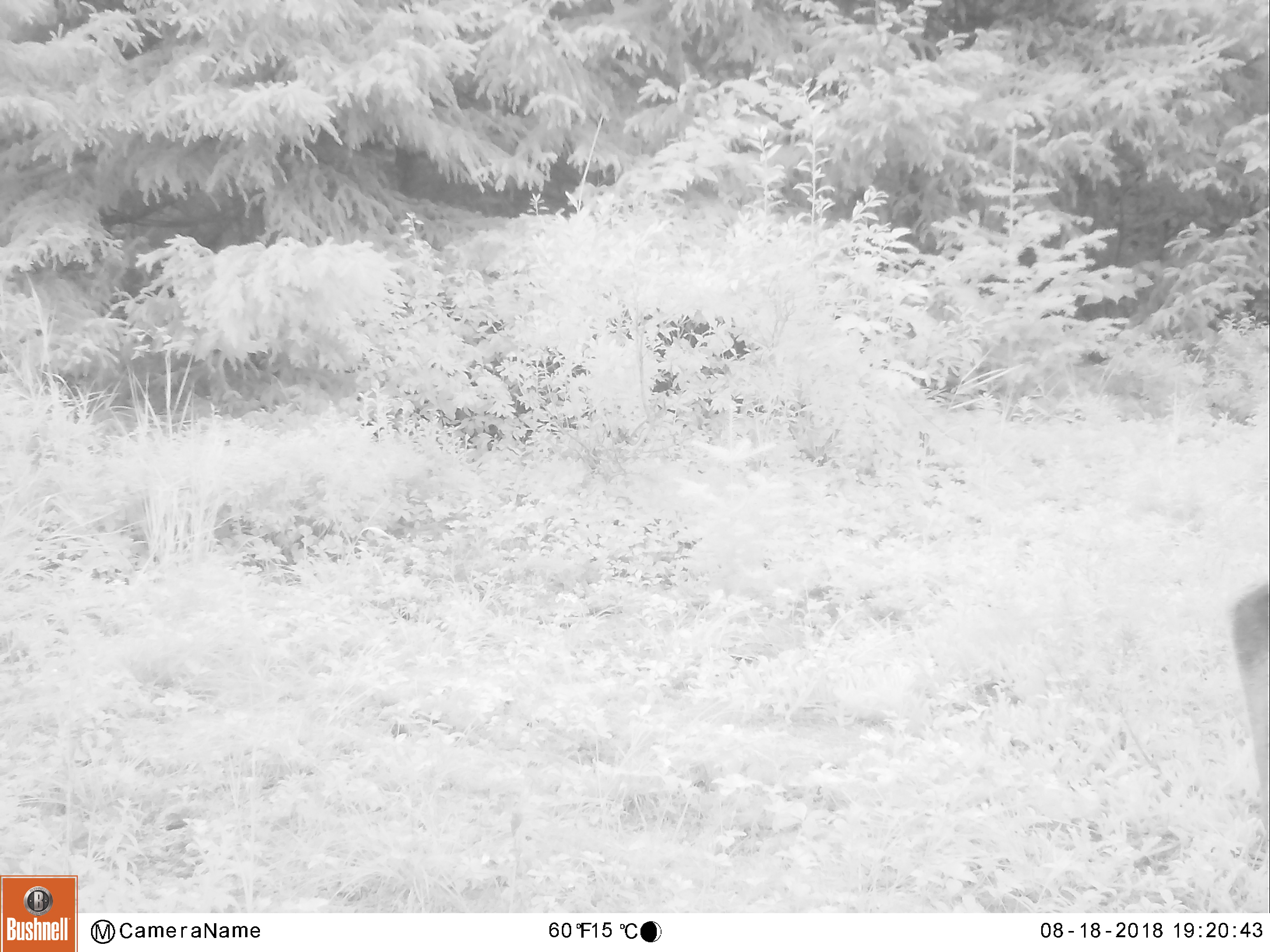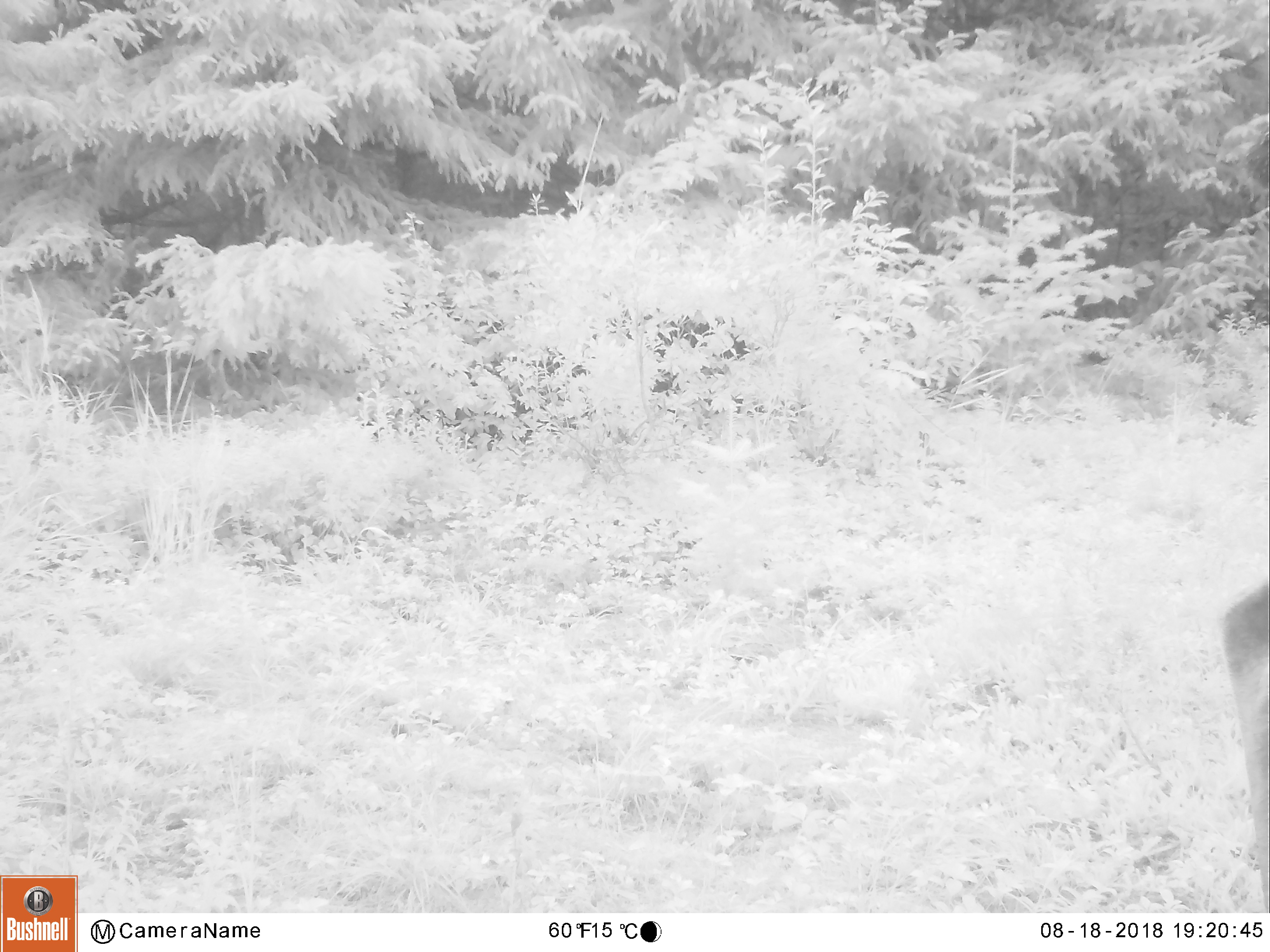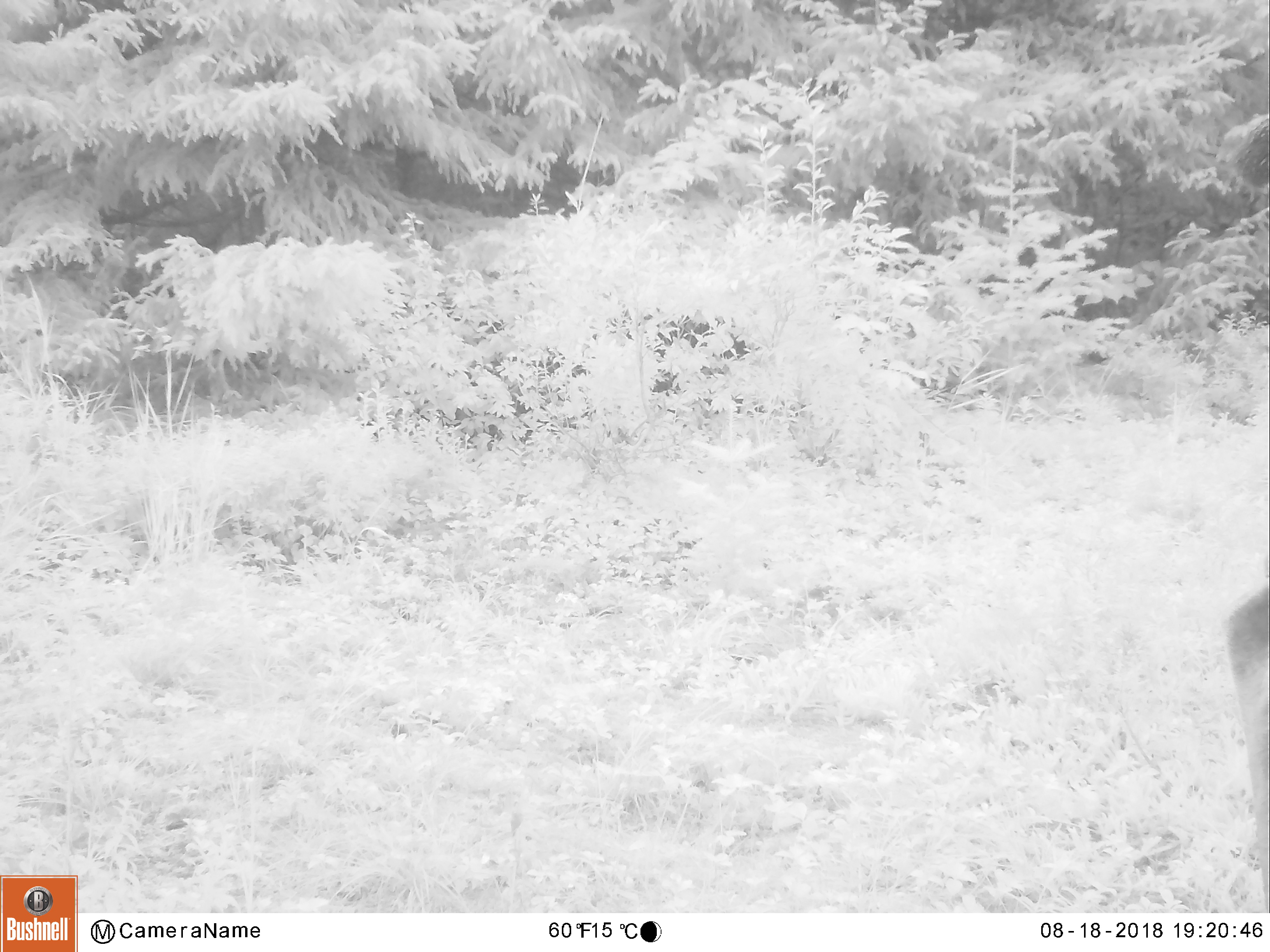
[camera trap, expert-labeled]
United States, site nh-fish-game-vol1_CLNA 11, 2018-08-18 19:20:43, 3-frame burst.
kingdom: Animalia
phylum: Chordata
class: Mammalia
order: Artiodactyla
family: Cervidae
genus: Alces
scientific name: Alces alces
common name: moose